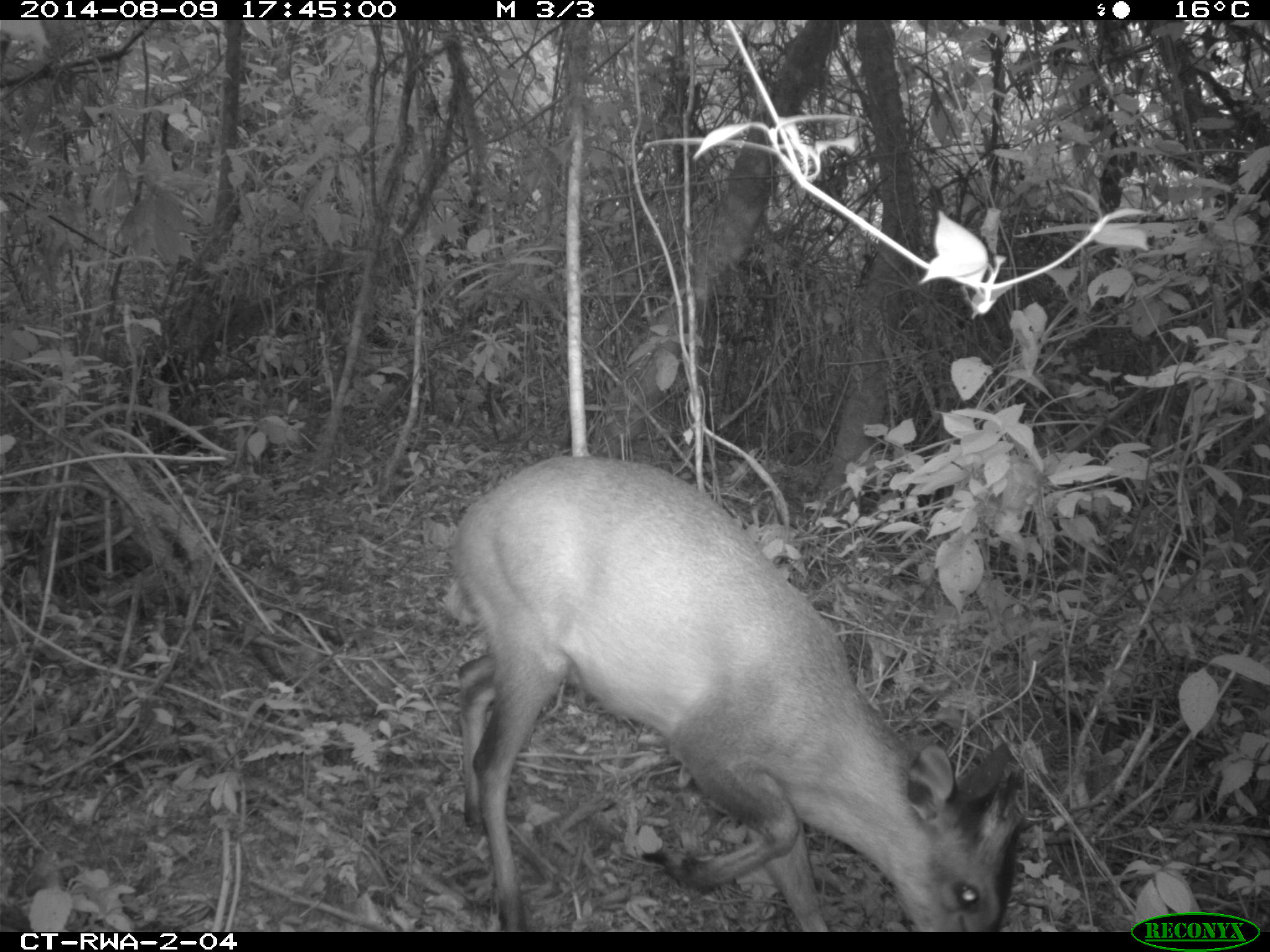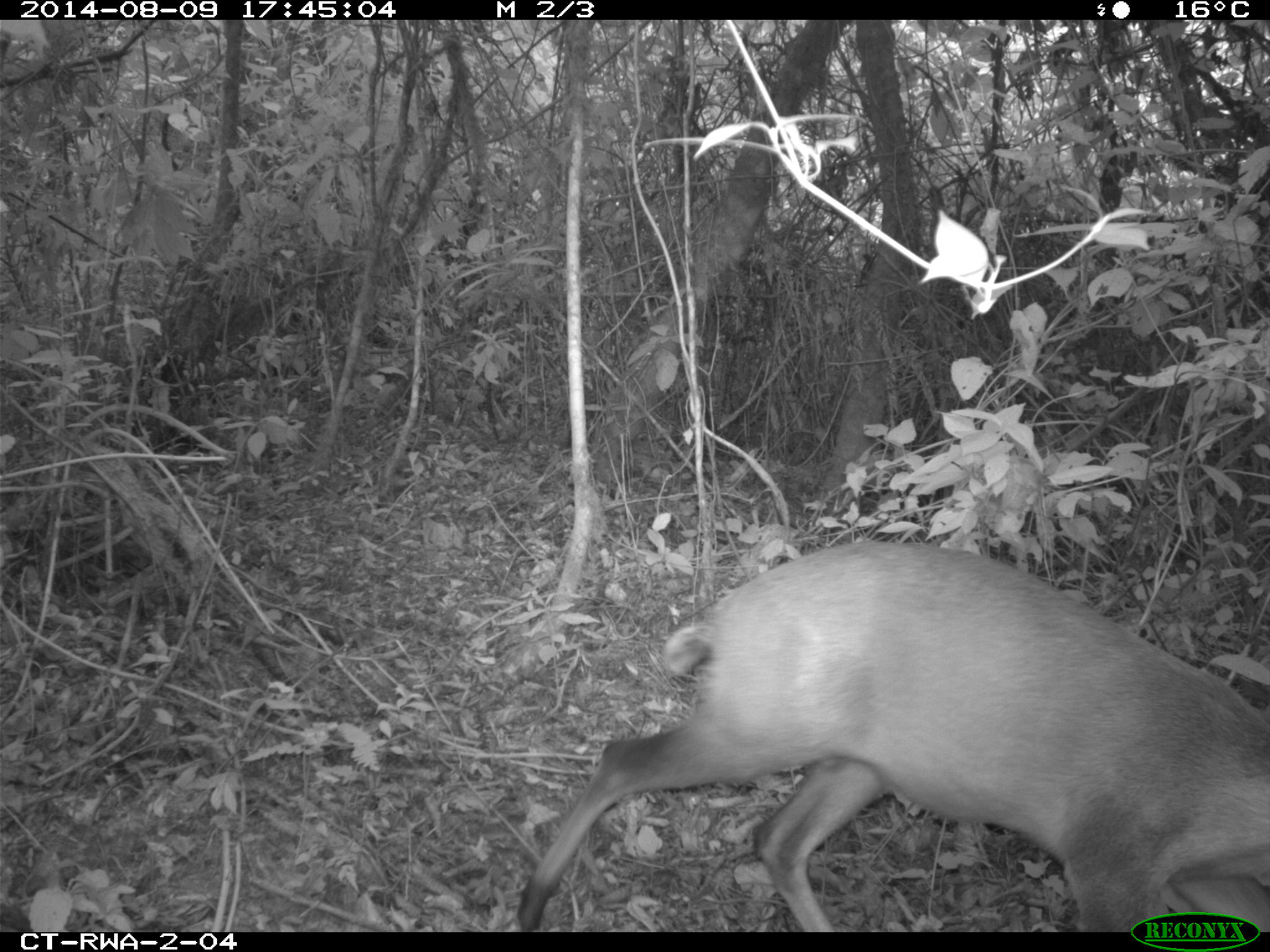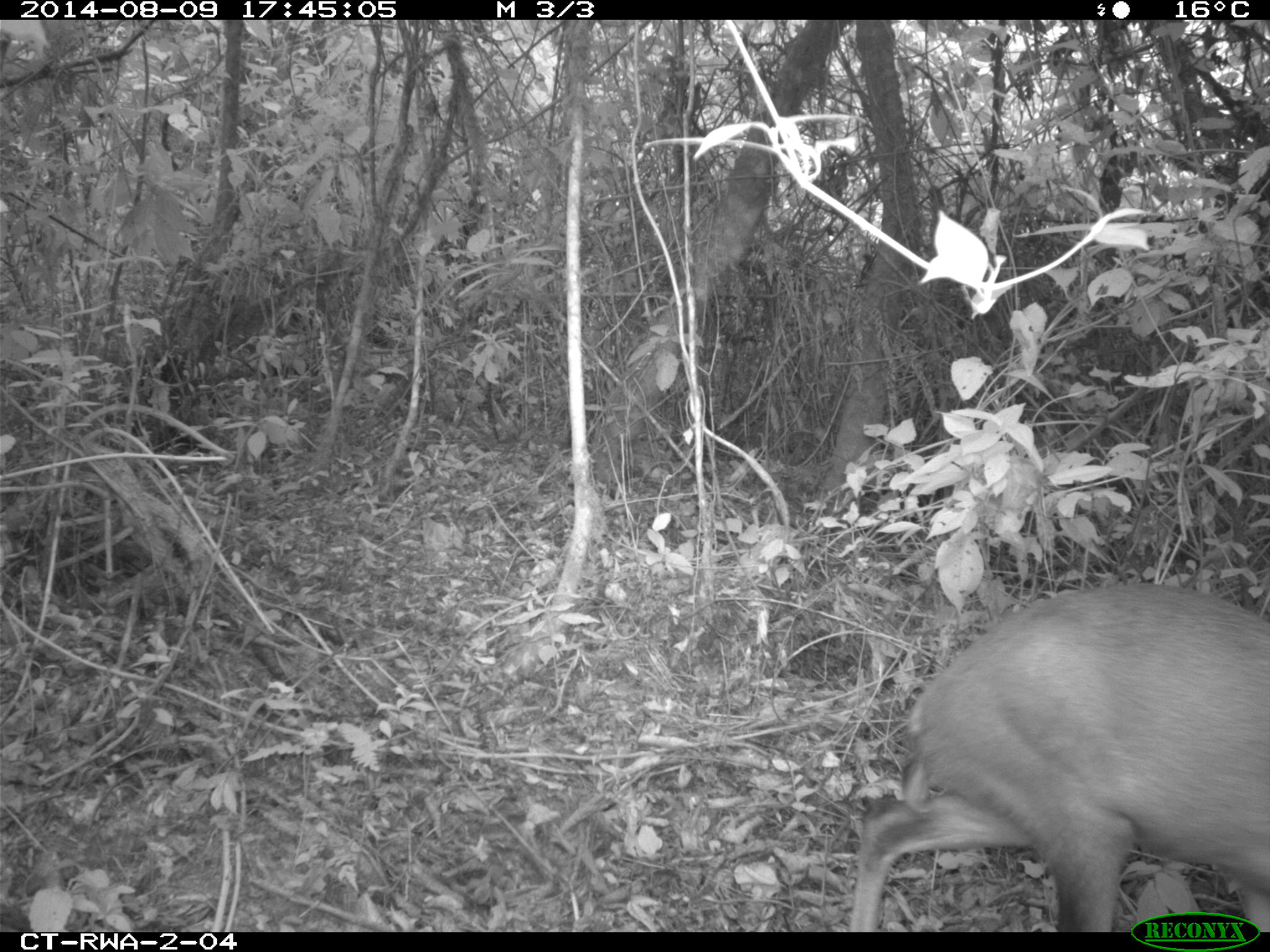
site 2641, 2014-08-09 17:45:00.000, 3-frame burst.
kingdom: Animalia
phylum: Chordata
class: Mammalia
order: Artiodactyla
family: Bovidae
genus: Cephalophus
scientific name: Cephalophus nigrifrons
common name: black-fronted duiker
Cephalophus nigrifrons (black-fronted duiker), count 1.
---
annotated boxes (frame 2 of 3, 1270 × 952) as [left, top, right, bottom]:
cephalophus nigrifrons: [511, 532, 1270, 931]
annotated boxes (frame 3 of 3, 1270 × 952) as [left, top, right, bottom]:
cephalophus nigrifrons: [838, 573, 1270, 932]